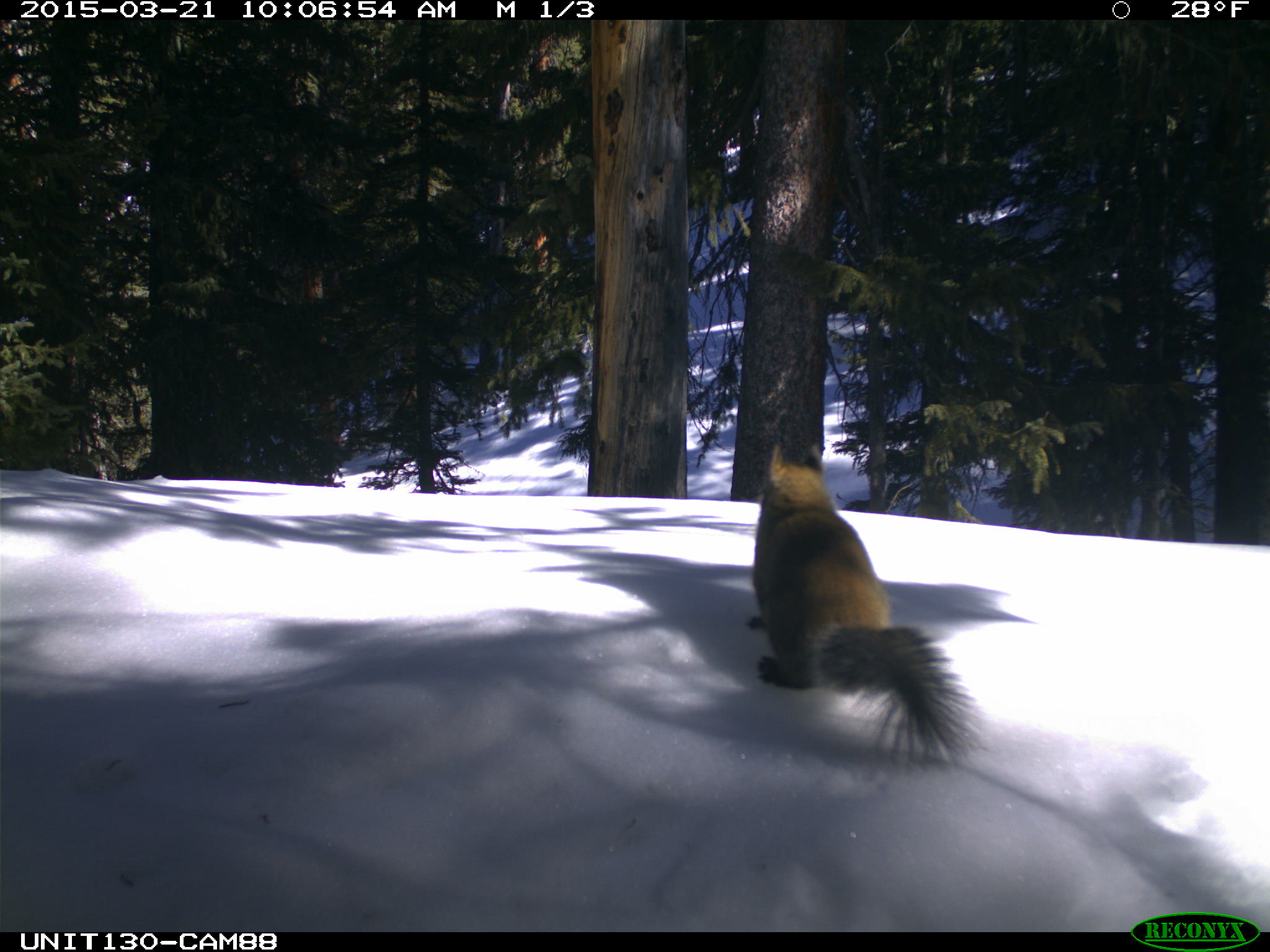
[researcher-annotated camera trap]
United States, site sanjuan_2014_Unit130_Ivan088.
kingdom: Animalia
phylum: Chordata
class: Mammalia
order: Rodentia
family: Sciuridae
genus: Tamiasciurus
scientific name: Tamiasciurus hudsonicus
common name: american red squirrel